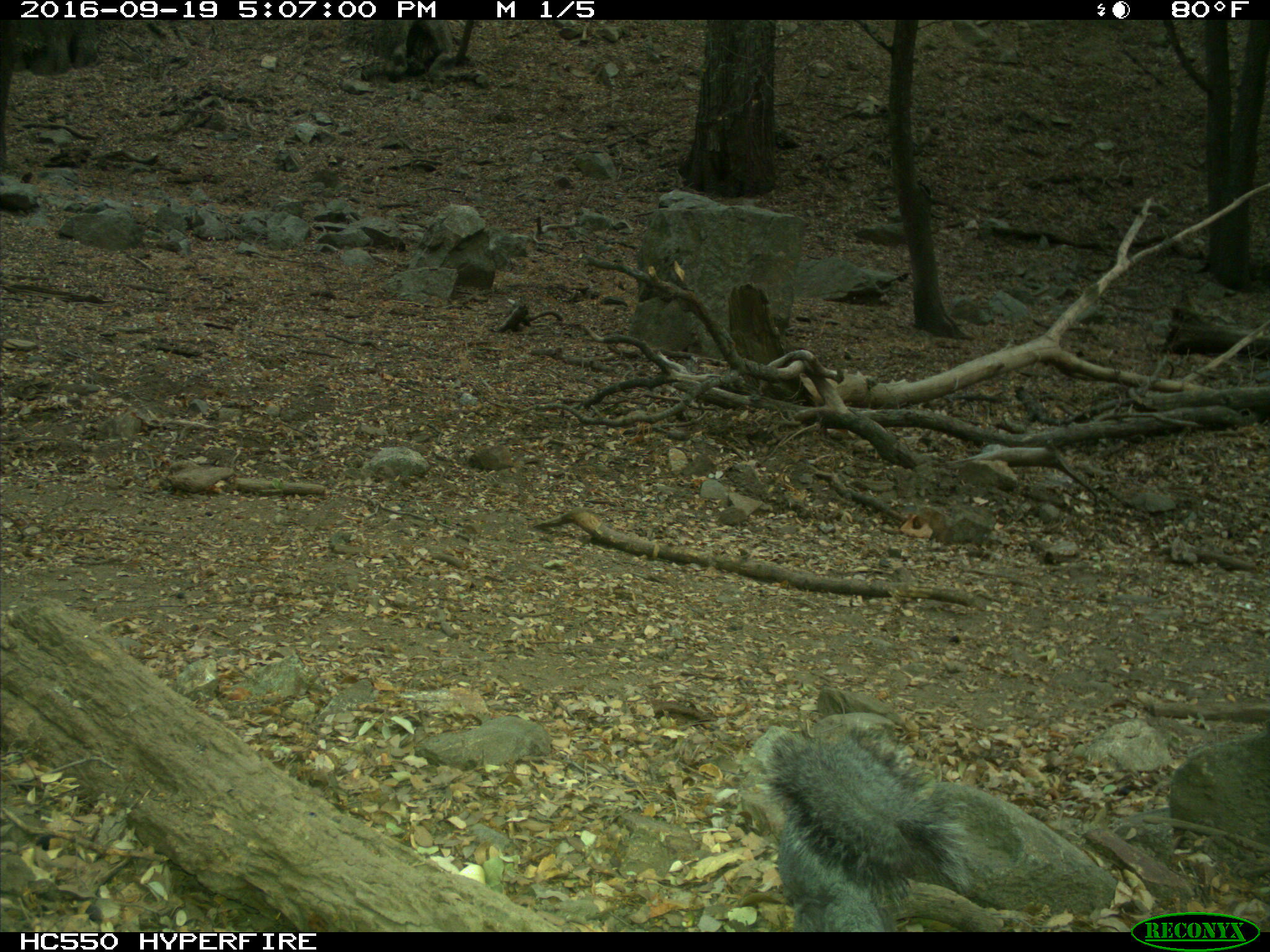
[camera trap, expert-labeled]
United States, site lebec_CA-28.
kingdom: Animalia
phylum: Chordata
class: Mammalia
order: Rodentia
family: Sciuridae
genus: Sciurus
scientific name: Sciurus carolinensis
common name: eastern gray squirrel